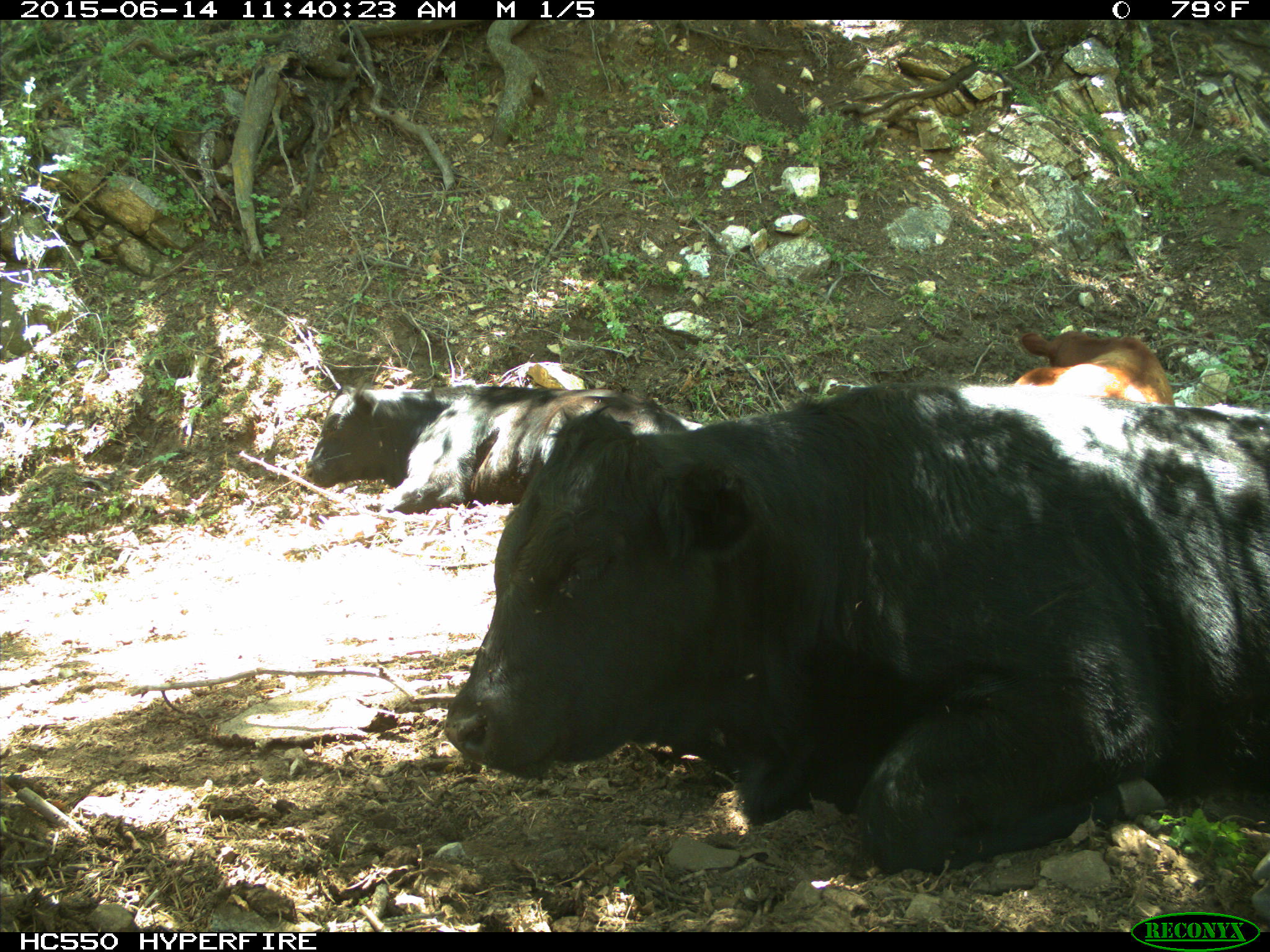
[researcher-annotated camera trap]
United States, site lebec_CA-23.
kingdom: Animalia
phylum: Chordata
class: Mammalia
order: Artiodactyla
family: Bovidae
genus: Bos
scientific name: Bos taurus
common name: domestic cow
Bos taurus (domestic cow).